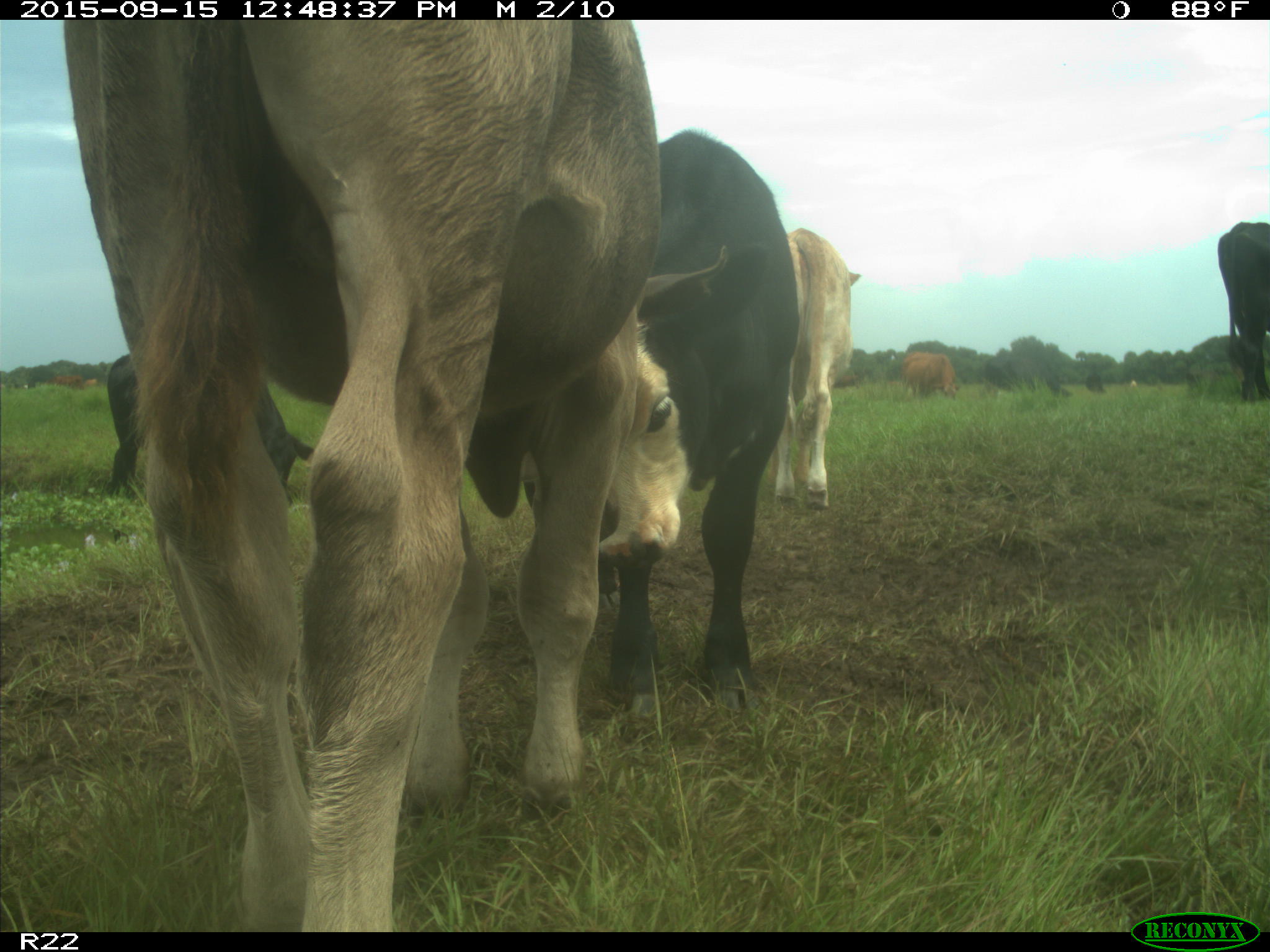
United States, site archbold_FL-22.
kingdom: Animalia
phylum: Chordata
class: Mammalia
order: Artiodactyla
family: Bovidae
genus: Bos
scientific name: Bos taurus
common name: domestic cow